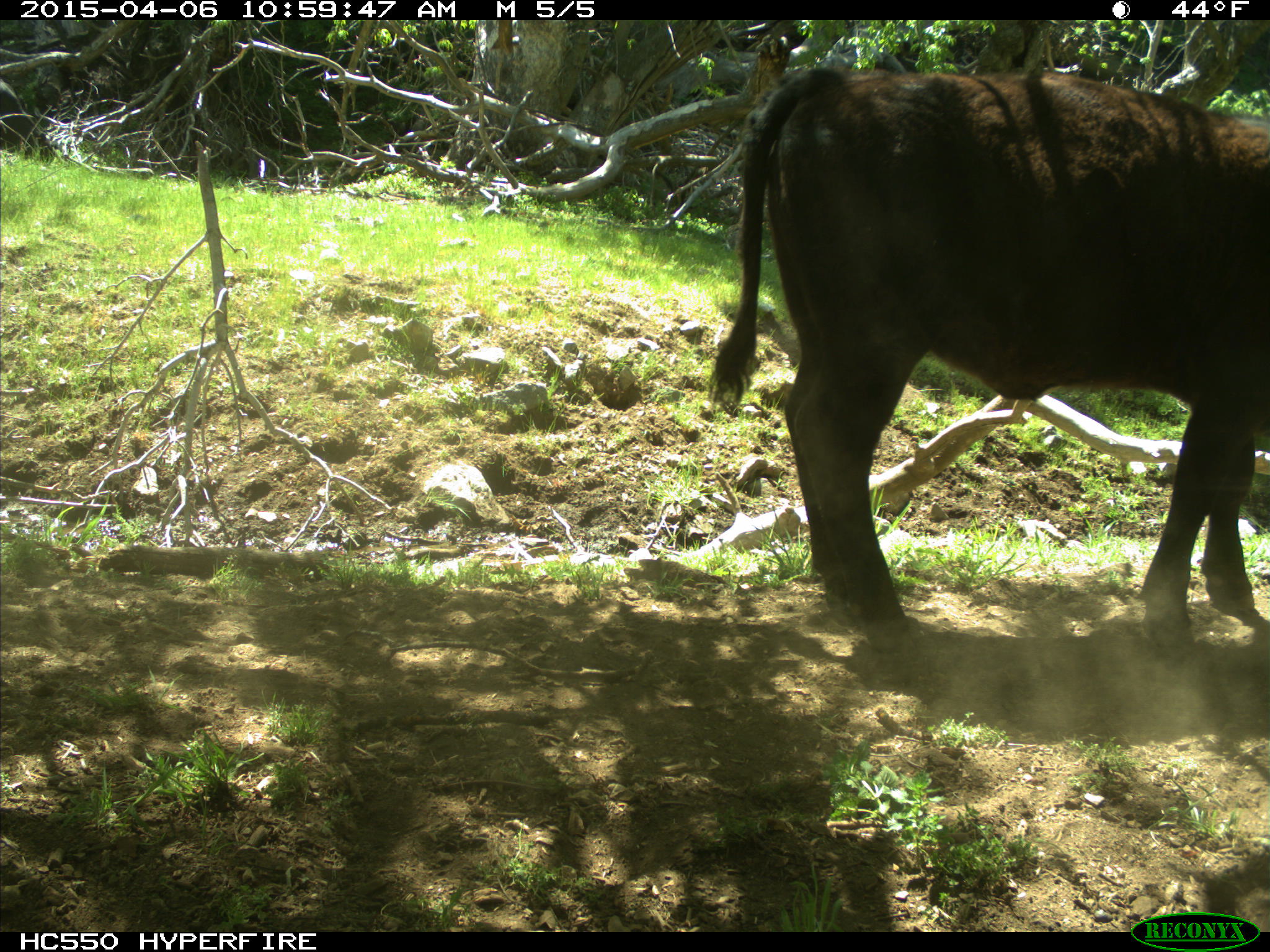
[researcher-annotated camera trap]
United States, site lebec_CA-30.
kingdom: Animalia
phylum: Chordata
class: Mammalia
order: Artiodactyla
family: Bovidae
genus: Bos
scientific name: Bos taurus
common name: domestic cow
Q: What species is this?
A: Bos taurus (domestic cow).